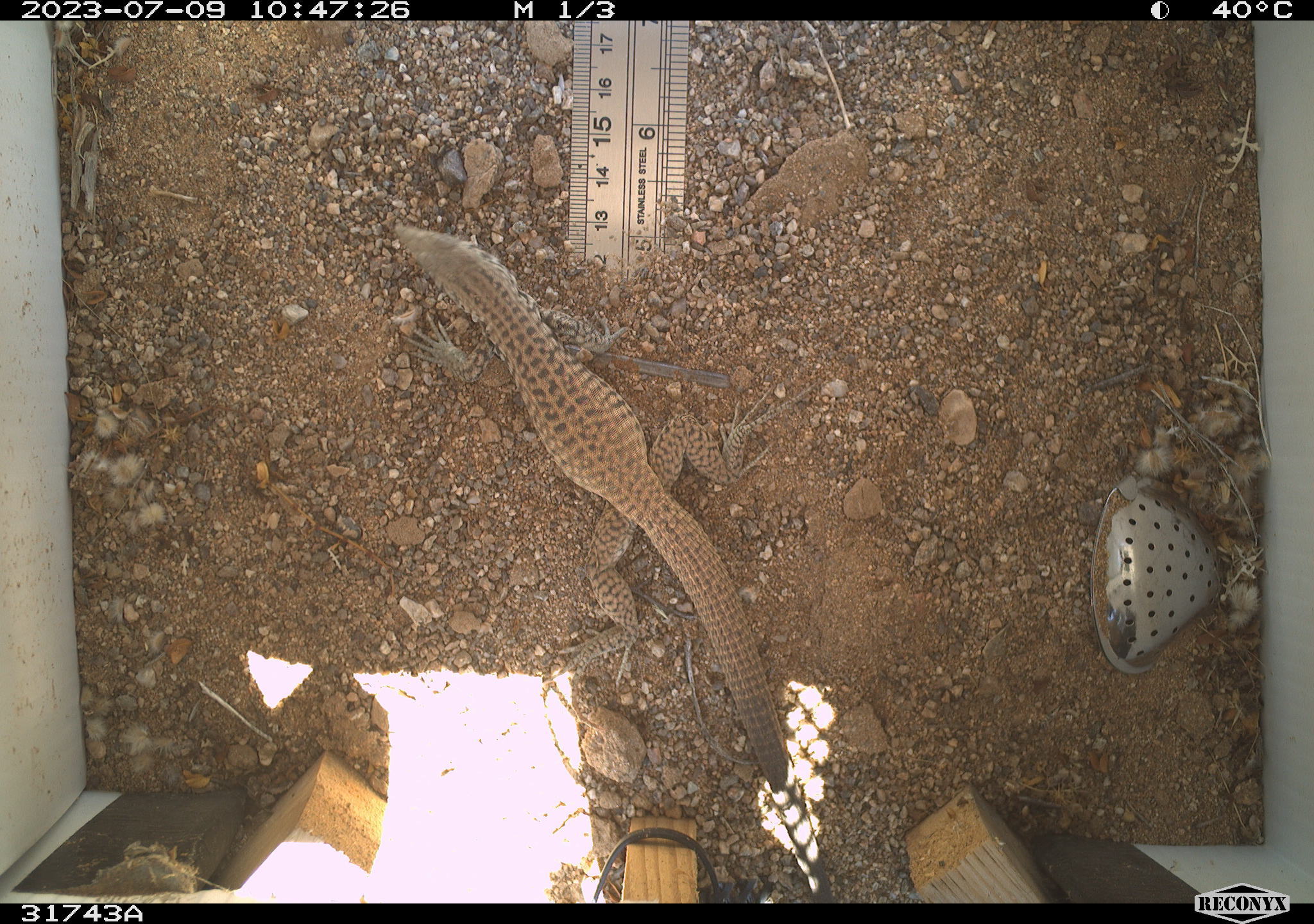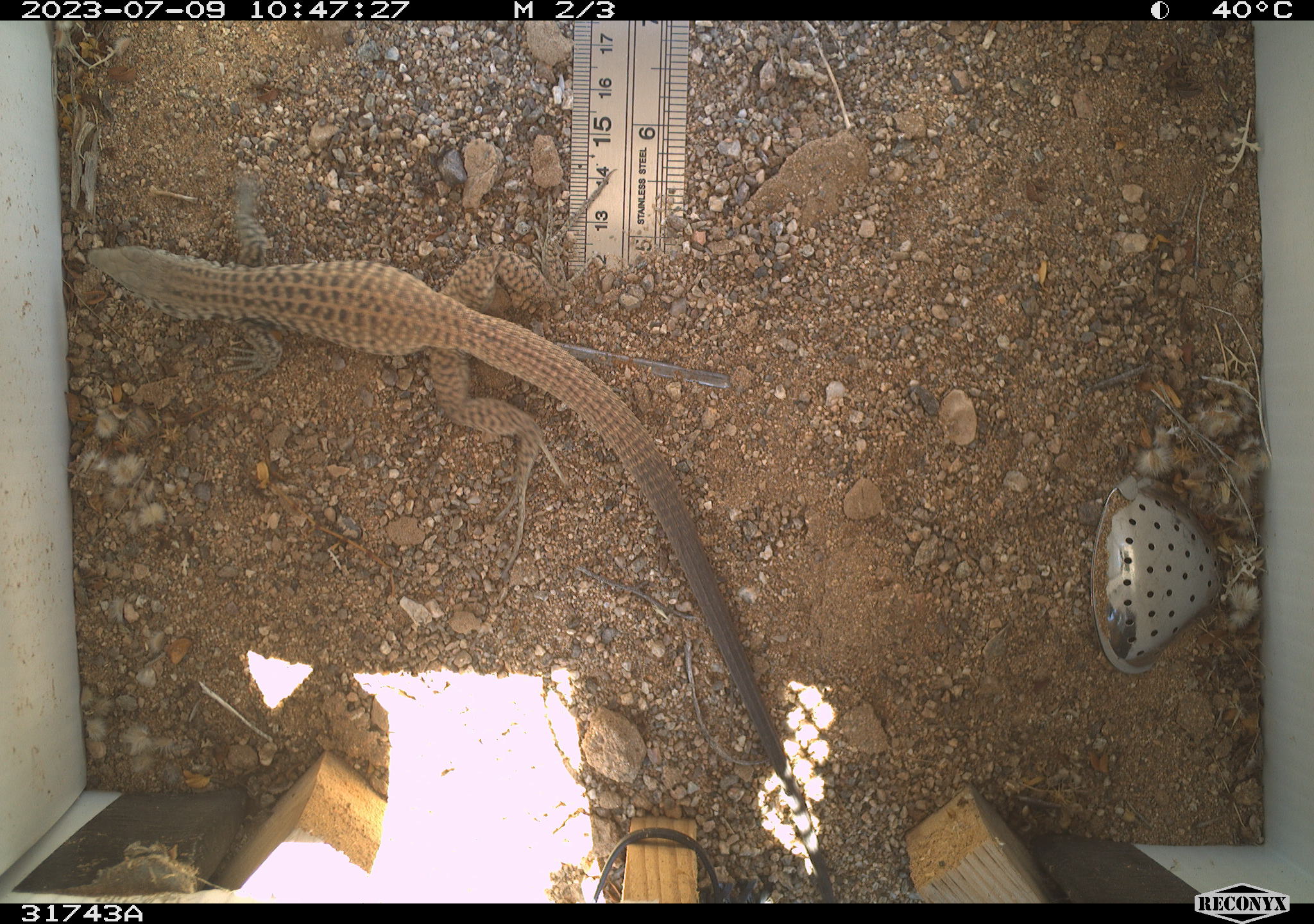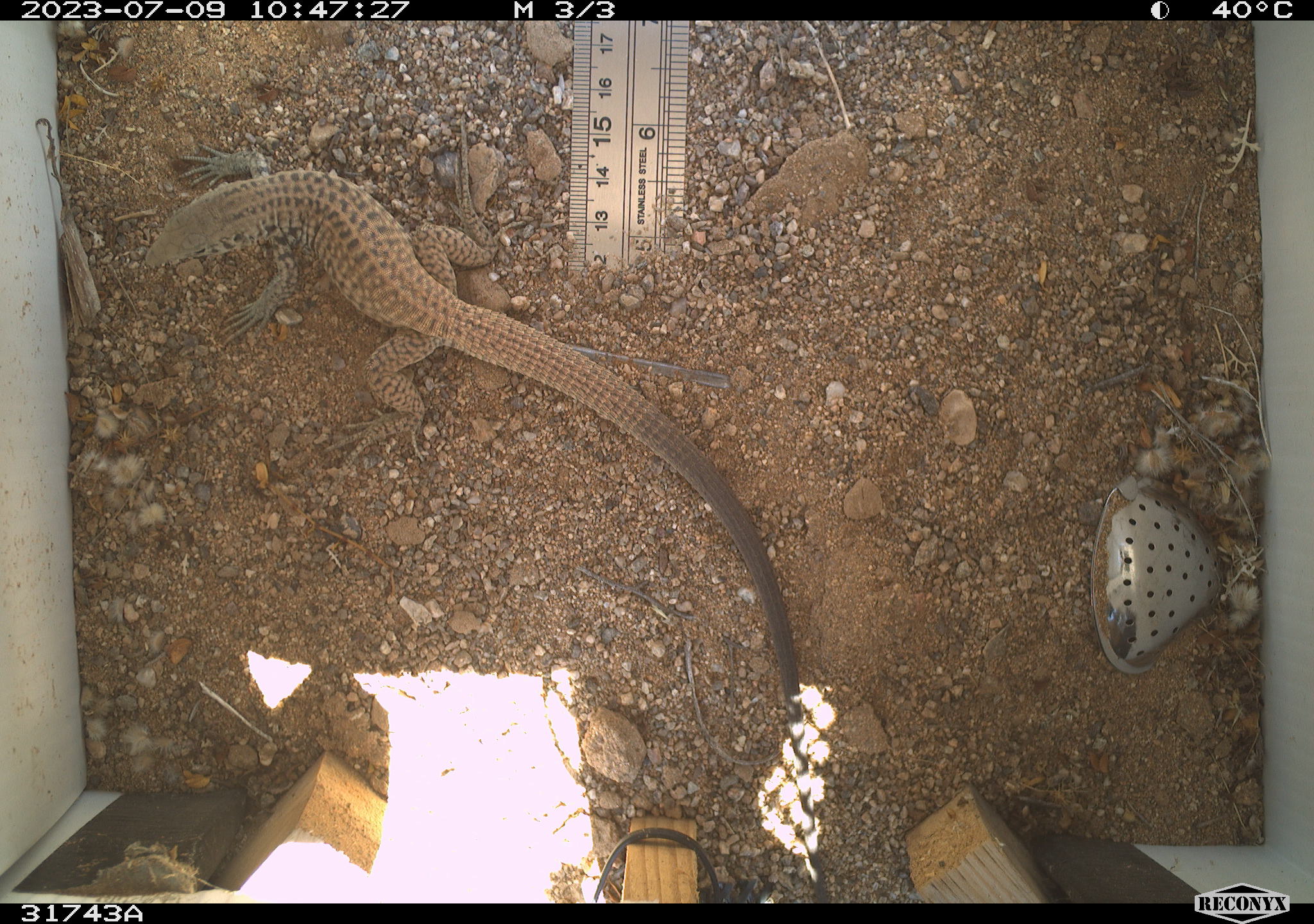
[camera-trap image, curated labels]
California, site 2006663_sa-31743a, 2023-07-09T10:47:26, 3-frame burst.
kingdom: Animalia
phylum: Chordata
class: Reptilia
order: Squamata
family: Teiidae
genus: Aspidoscelis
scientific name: Aspidoscelis tigris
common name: western whiptail